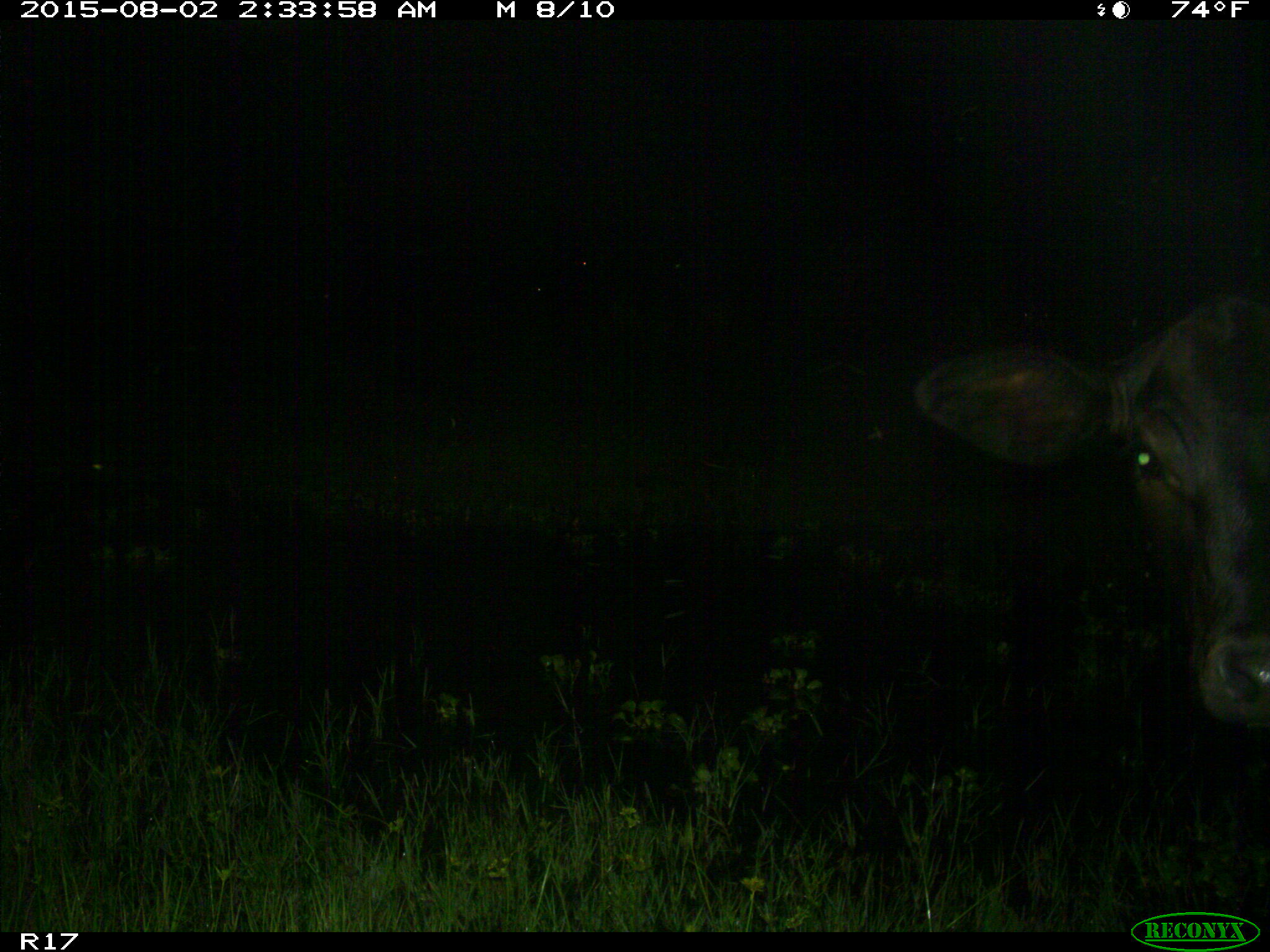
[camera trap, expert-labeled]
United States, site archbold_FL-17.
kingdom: Animalia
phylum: Chordata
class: Mammalia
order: Artiodactyla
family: Bovidae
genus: Bos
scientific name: Bos taurus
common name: domestic cow